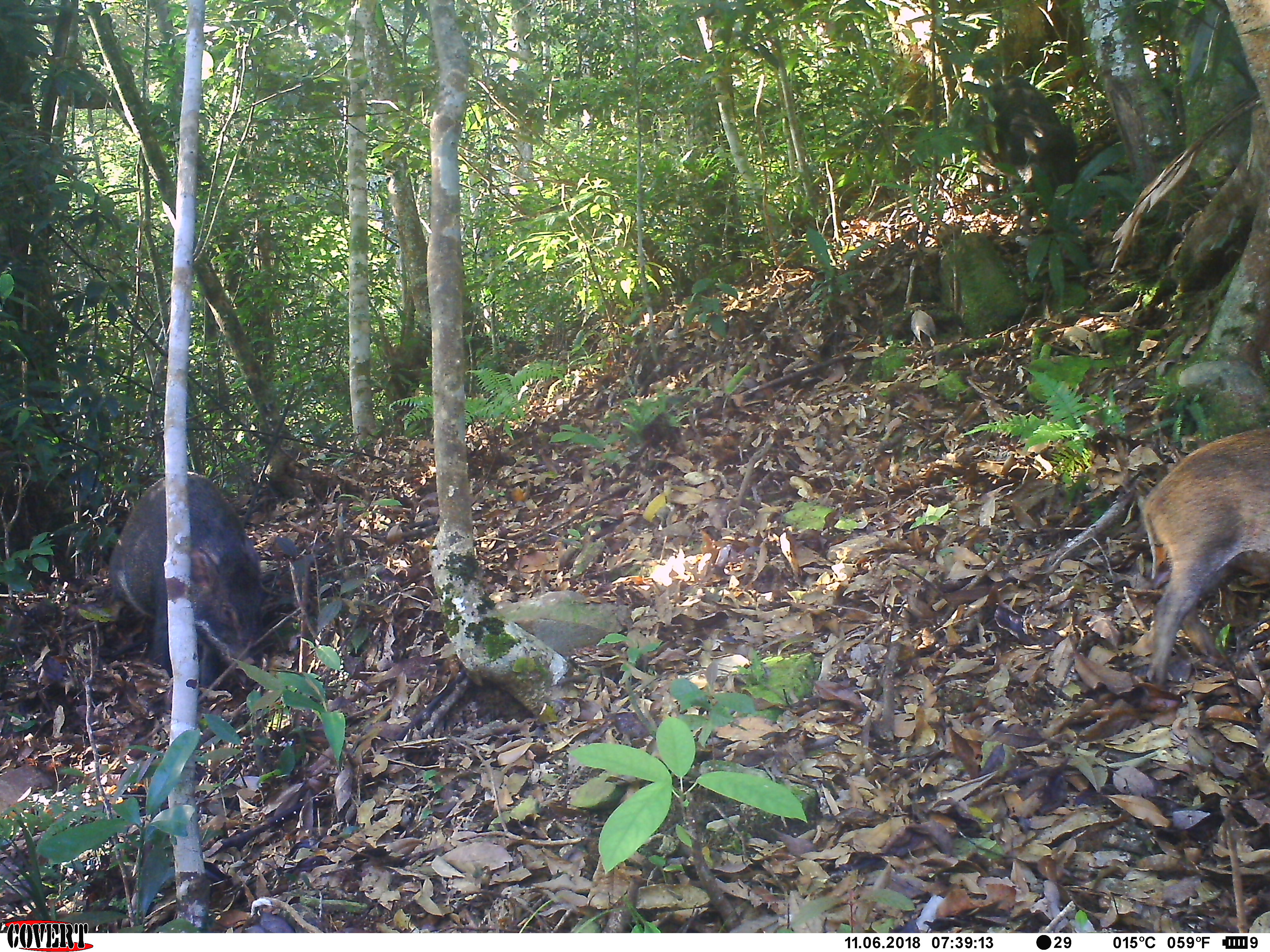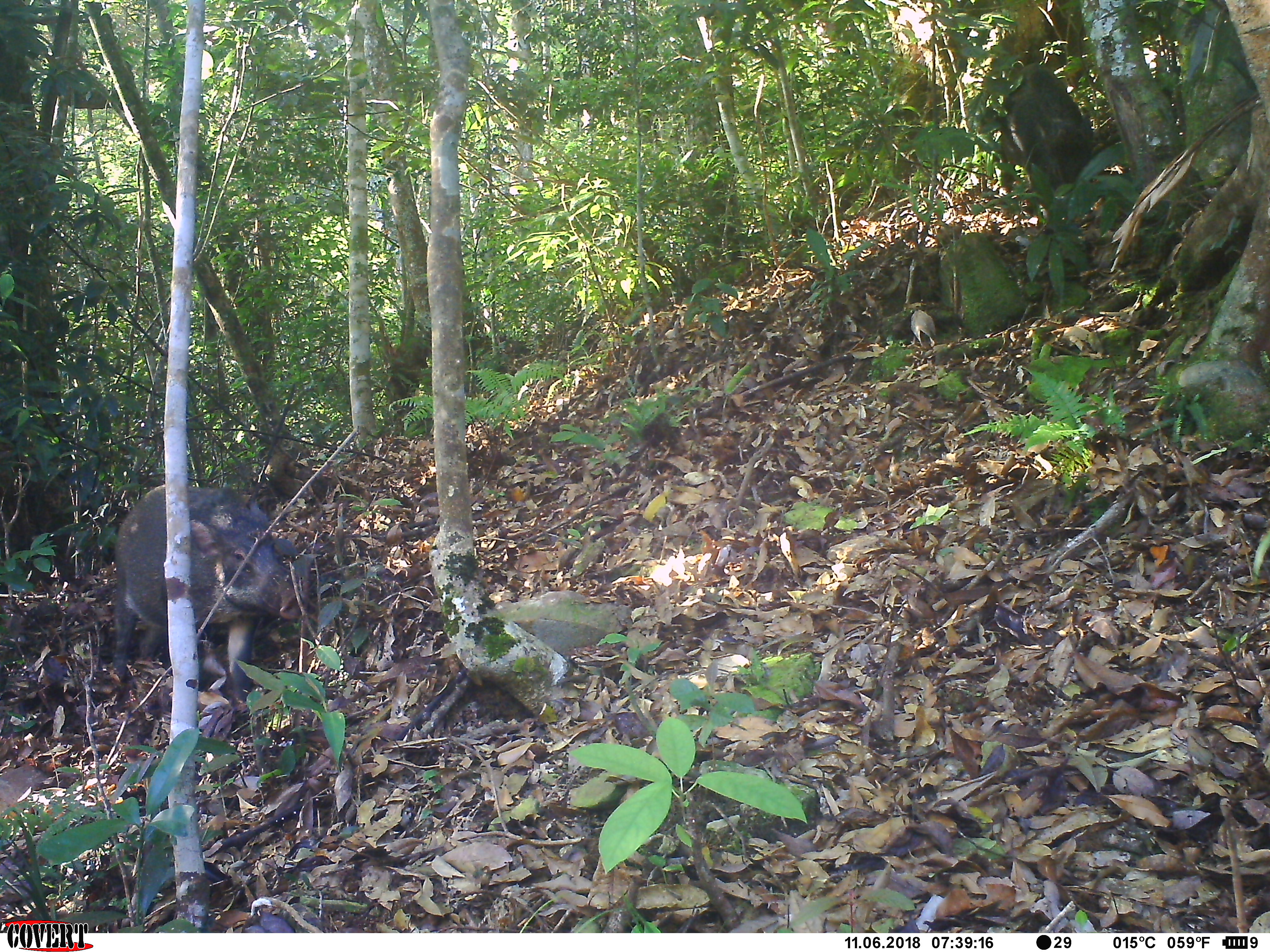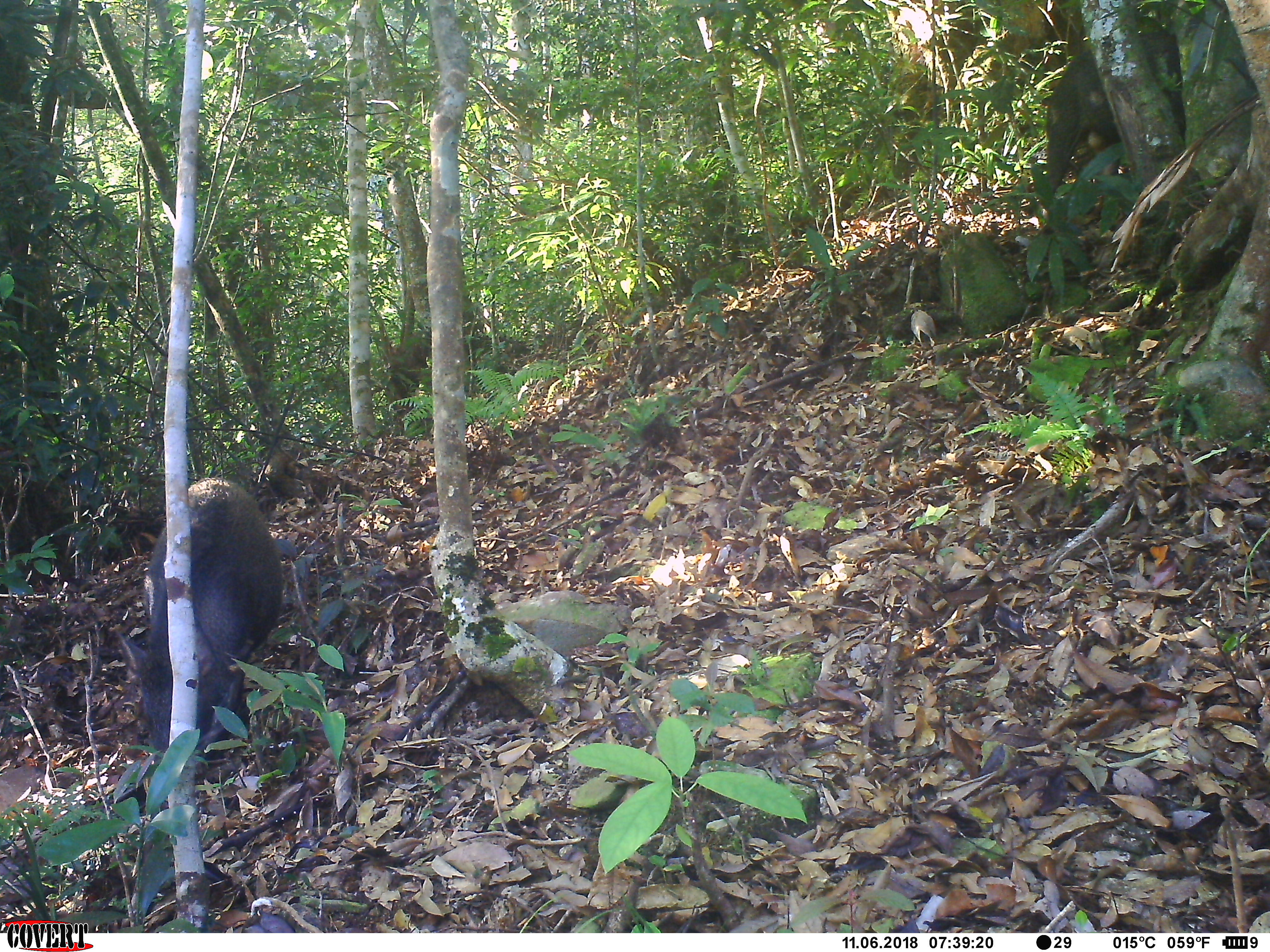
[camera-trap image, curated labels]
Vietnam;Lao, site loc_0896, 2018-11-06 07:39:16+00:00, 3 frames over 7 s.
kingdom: Animalia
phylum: Chordata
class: Mammalia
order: Artiodactyla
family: Suidae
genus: Sus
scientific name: Sus scrofa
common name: eurasian wild pig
Eurasian wild pig (Sus scrofa). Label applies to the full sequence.